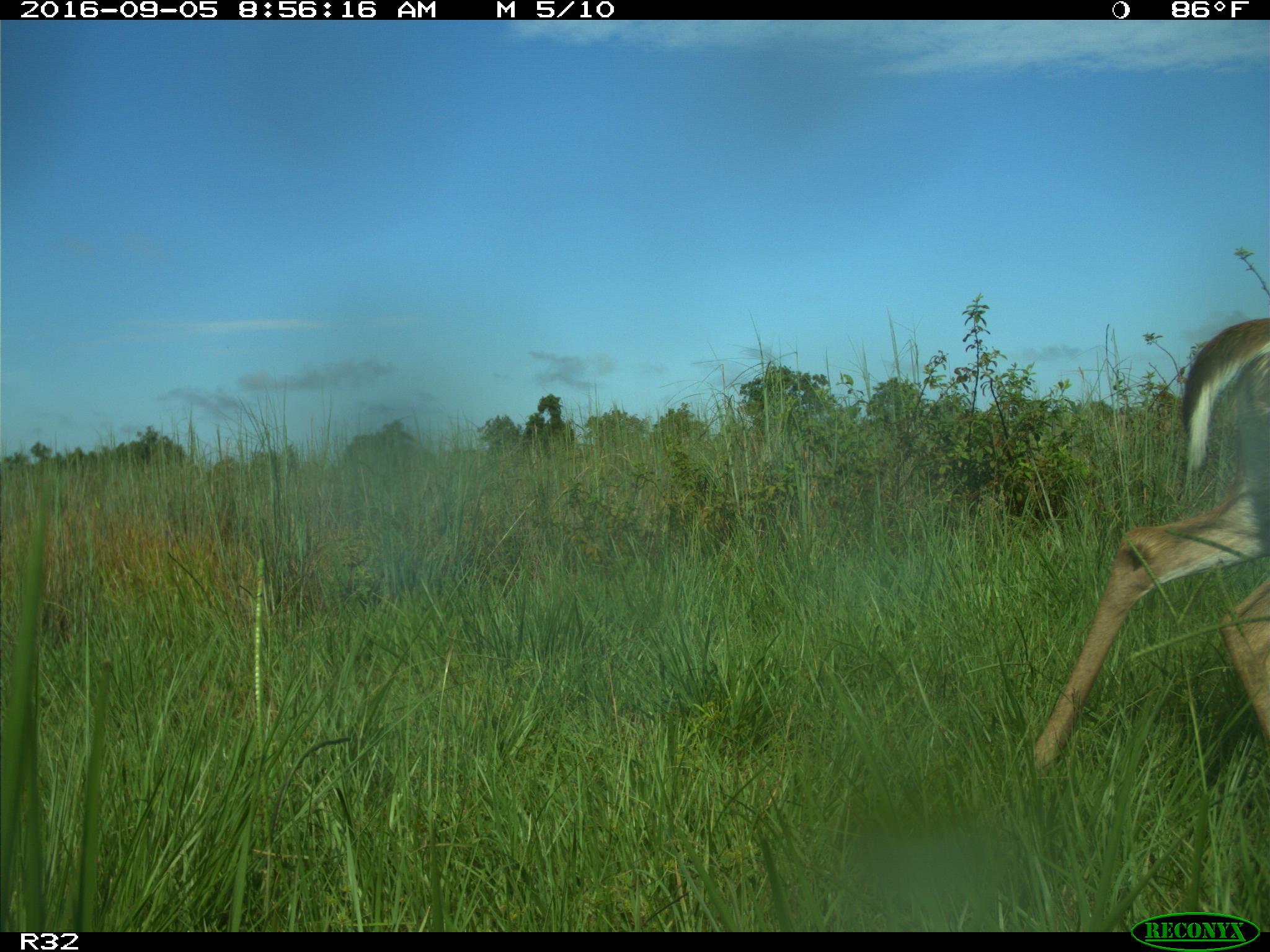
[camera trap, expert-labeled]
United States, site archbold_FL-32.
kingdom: Animalia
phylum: Chordata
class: Mammalia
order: Artiodactyla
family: Cervidae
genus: Odocoileus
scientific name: Odocoileus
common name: deer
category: unidentified deer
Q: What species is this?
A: Unidentified deer (deer) (Odocoileus).